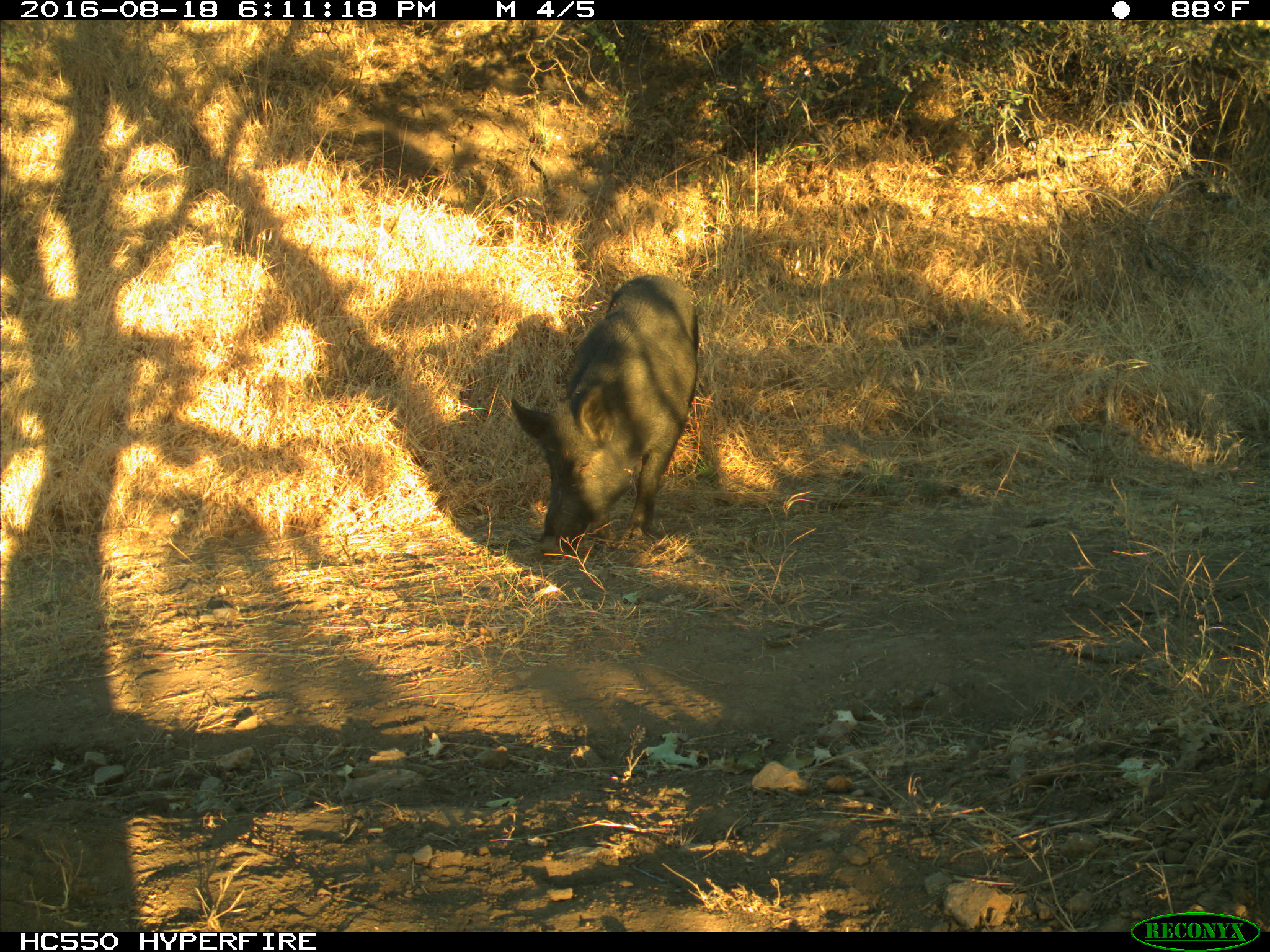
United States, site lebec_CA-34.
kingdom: Animalia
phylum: Chordata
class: Mammalia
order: Artiodactyla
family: Suidae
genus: Sus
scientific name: Sus scrofa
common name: wild boar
Sus scrofa (wild boar).